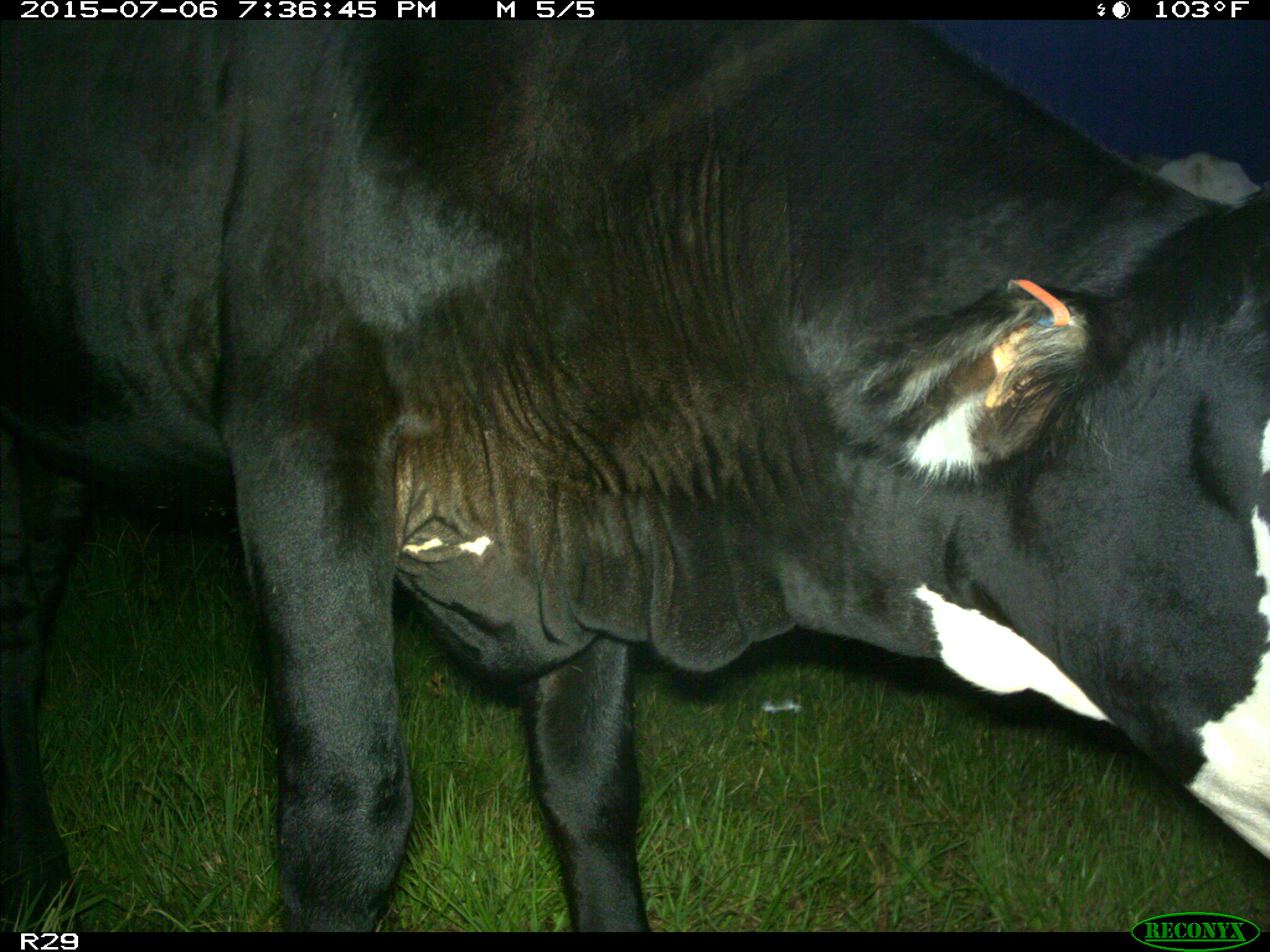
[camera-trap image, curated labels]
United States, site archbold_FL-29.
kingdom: Animalia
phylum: Chordata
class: Mammalia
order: Artiodactyla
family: Bovidae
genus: Bos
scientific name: Bos taurus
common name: domestic cow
Bos taurus (domestic cow).